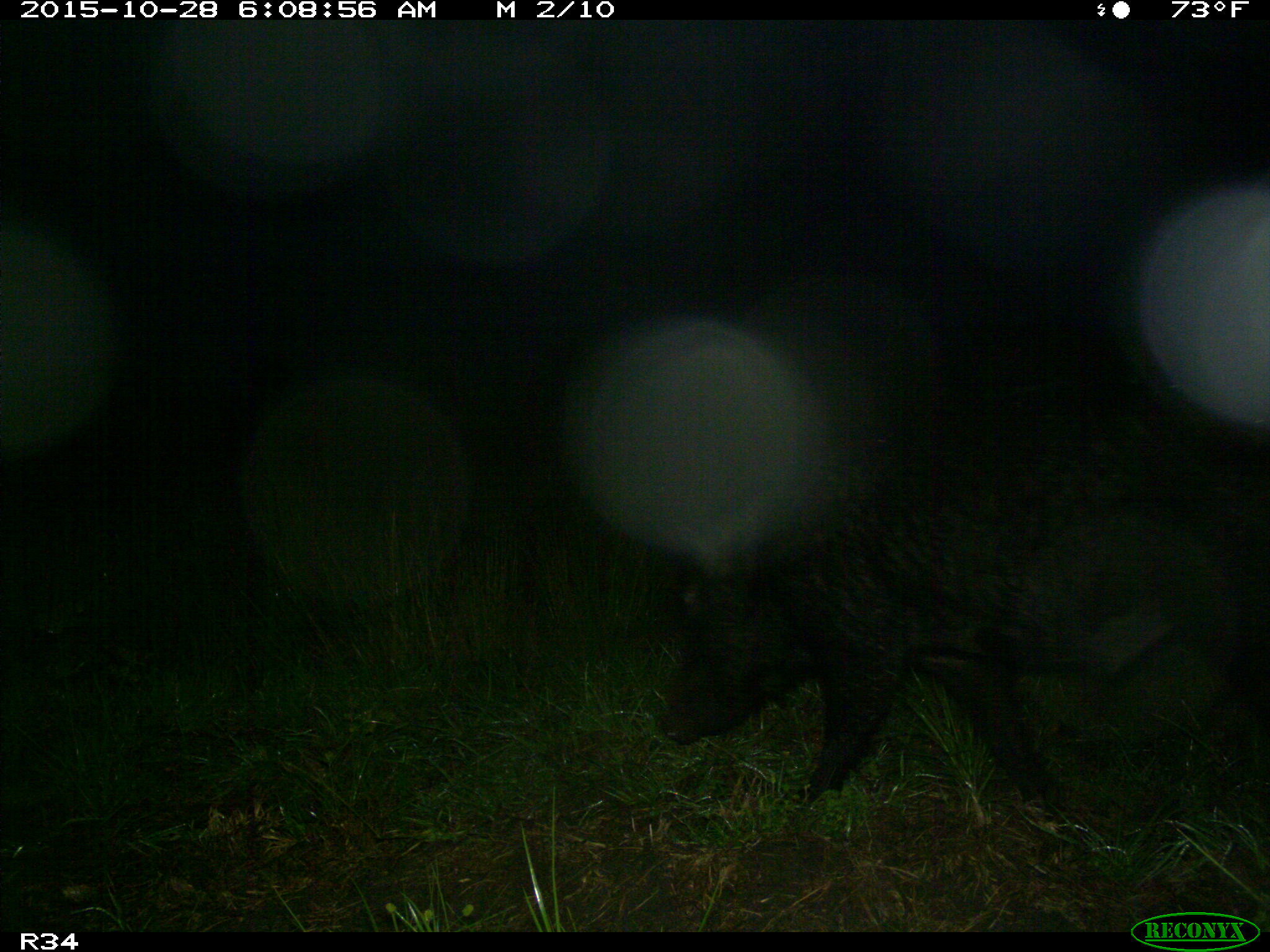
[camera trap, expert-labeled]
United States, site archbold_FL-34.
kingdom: Animalia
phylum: Chordata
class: Mammalia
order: Artiodactyla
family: Suidae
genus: Sus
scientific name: Sus scrofa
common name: wild boar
Sus scrofa (wild boar).